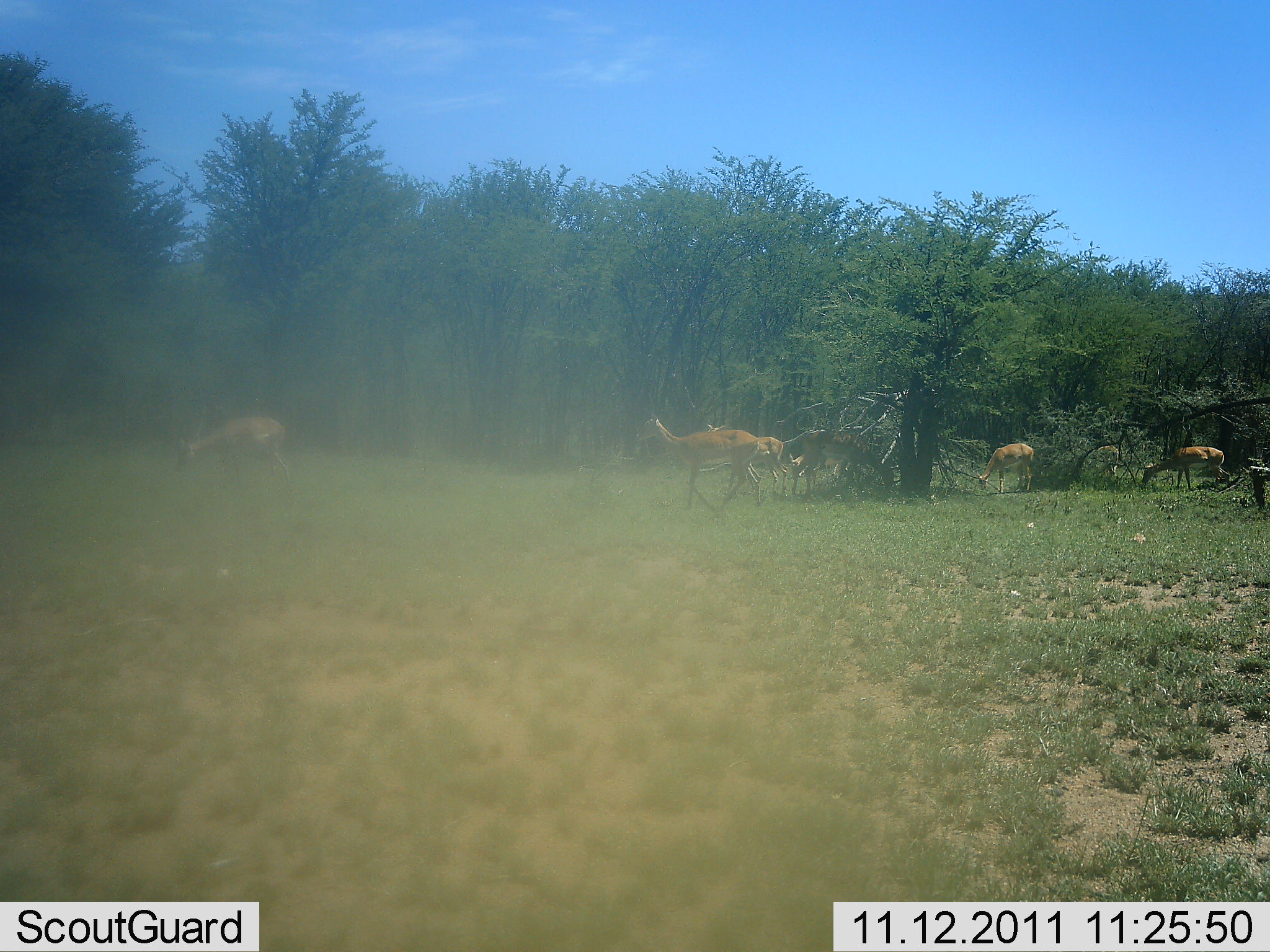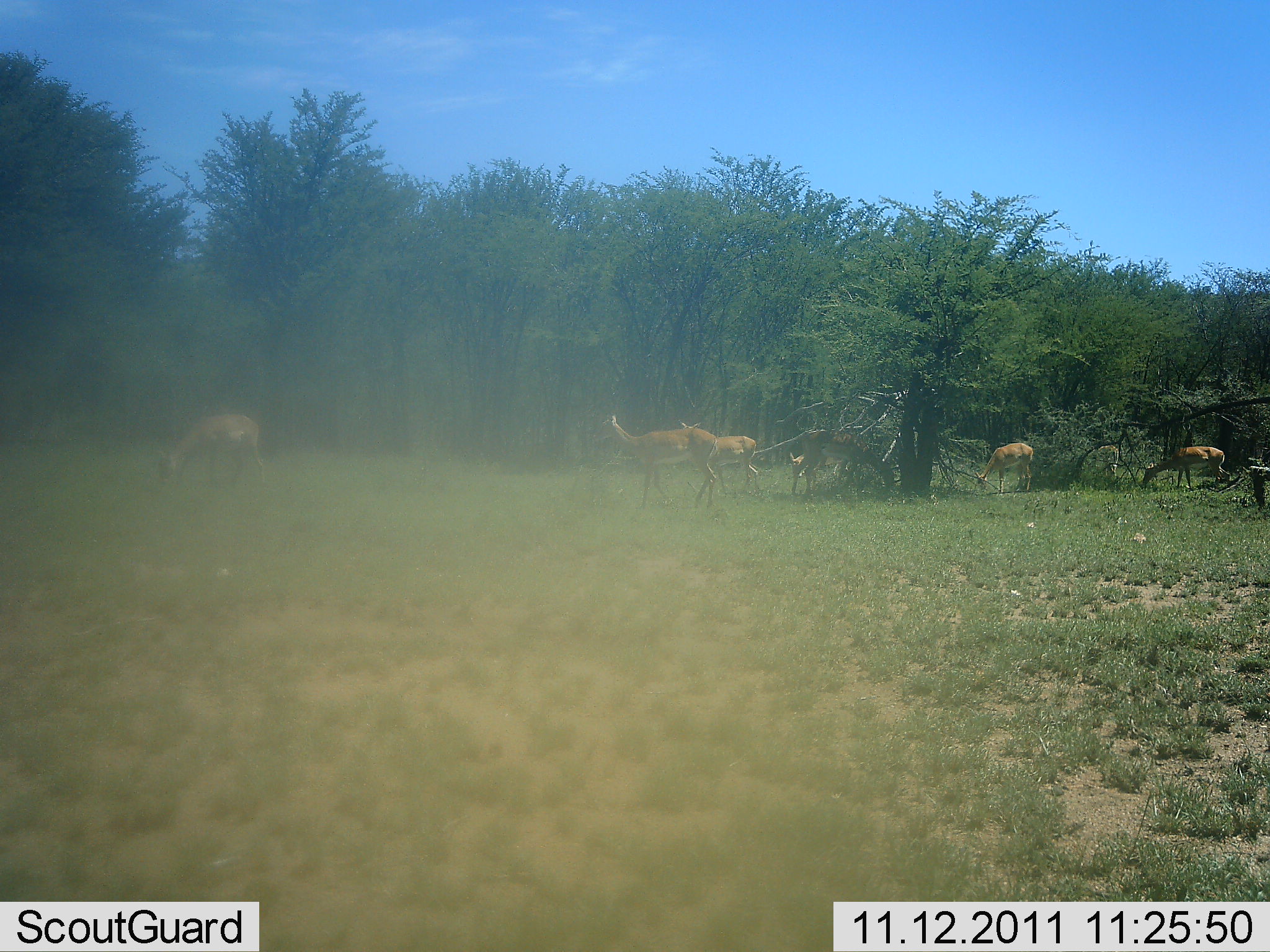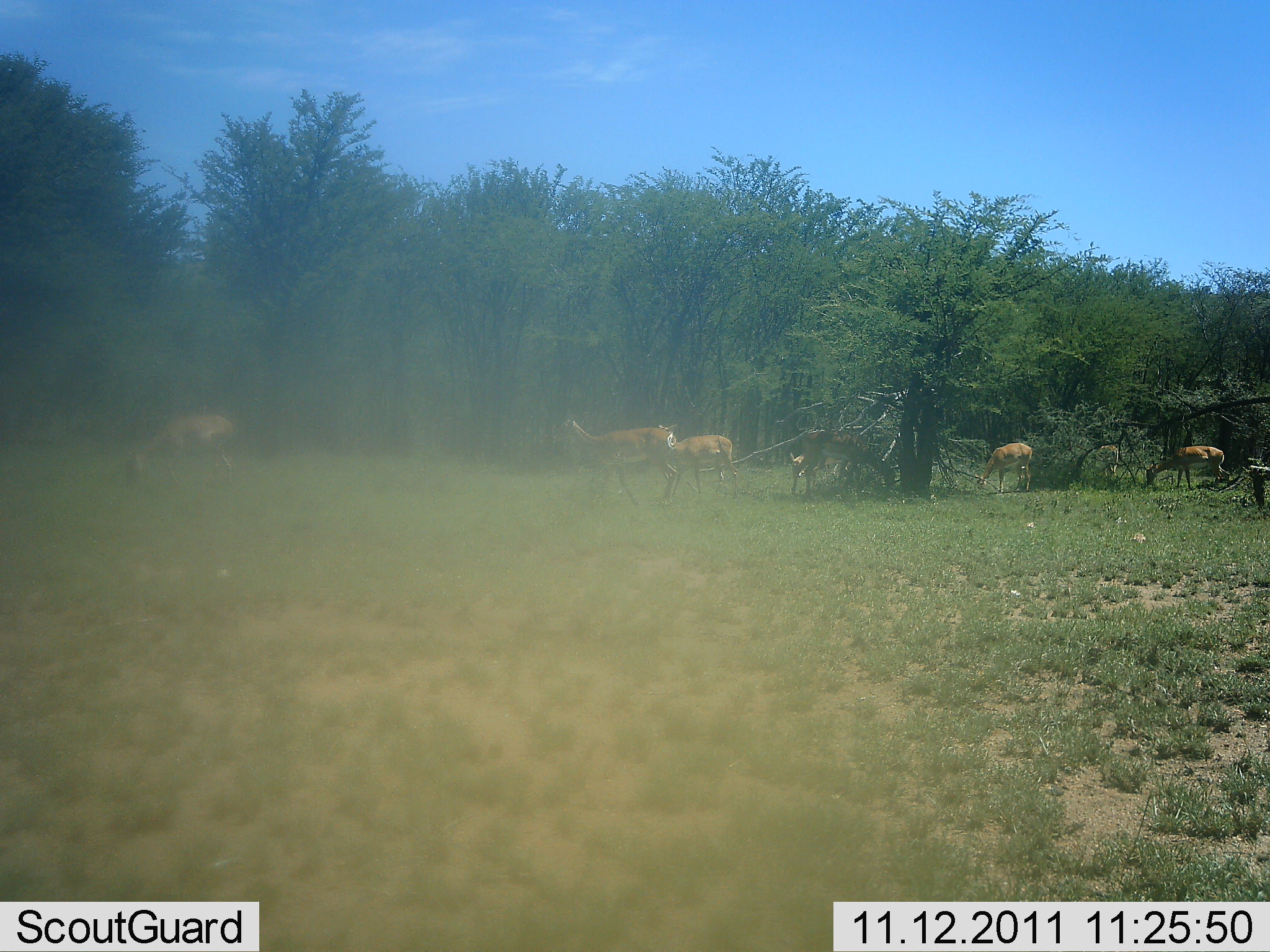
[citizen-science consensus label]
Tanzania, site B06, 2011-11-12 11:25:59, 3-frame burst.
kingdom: Animalia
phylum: Chordata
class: Mammalia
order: Artiodactyla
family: Bovidae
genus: Nanger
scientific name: Nanger granti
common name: grant's gazelle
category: gazellegrants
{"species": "gazellegrants (grant's gazelle) (Nanger granti)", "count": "6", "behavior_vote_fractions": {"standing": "30%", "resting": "0%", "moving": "70%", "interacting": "0%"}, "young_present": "10%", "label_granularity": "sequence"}